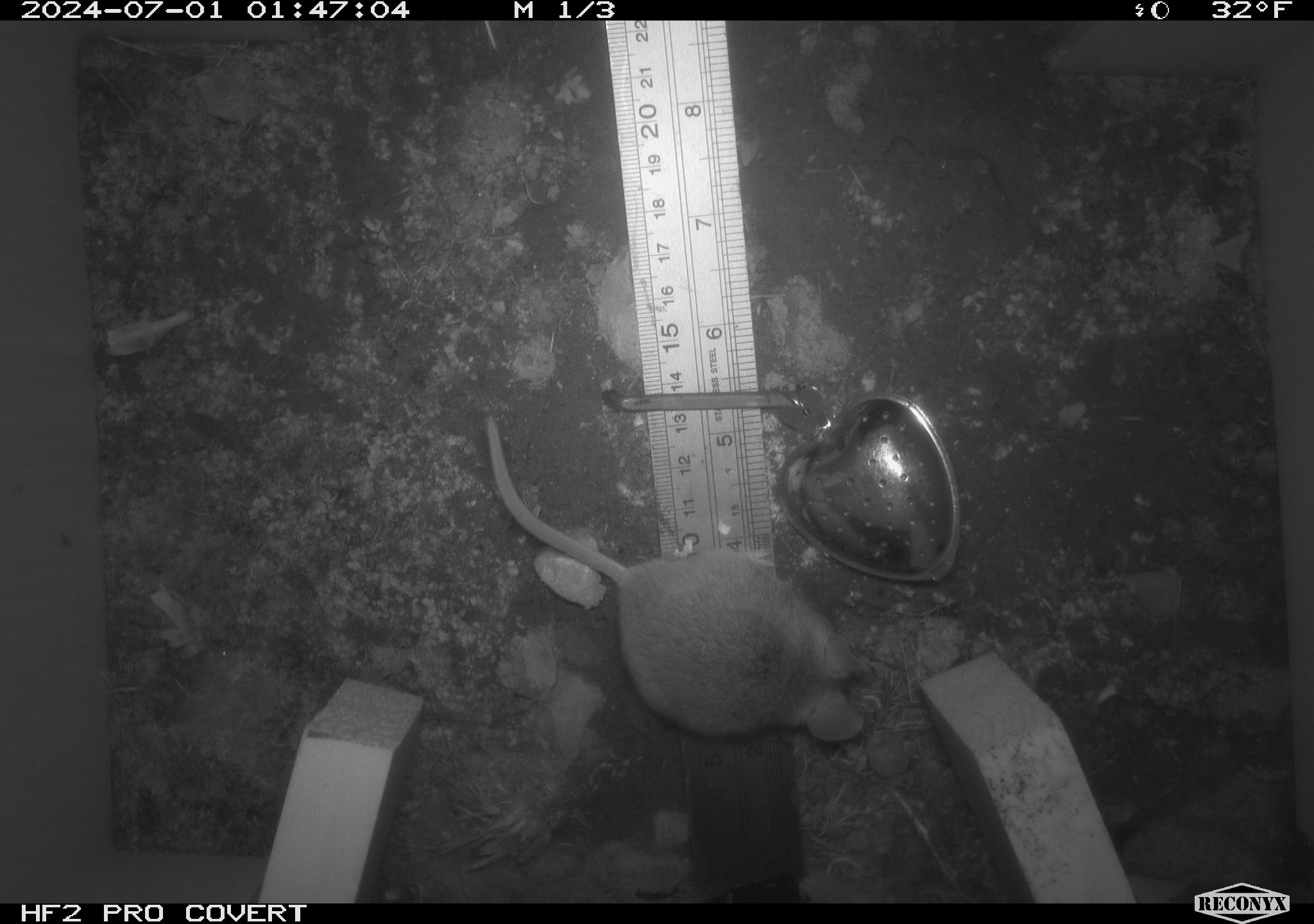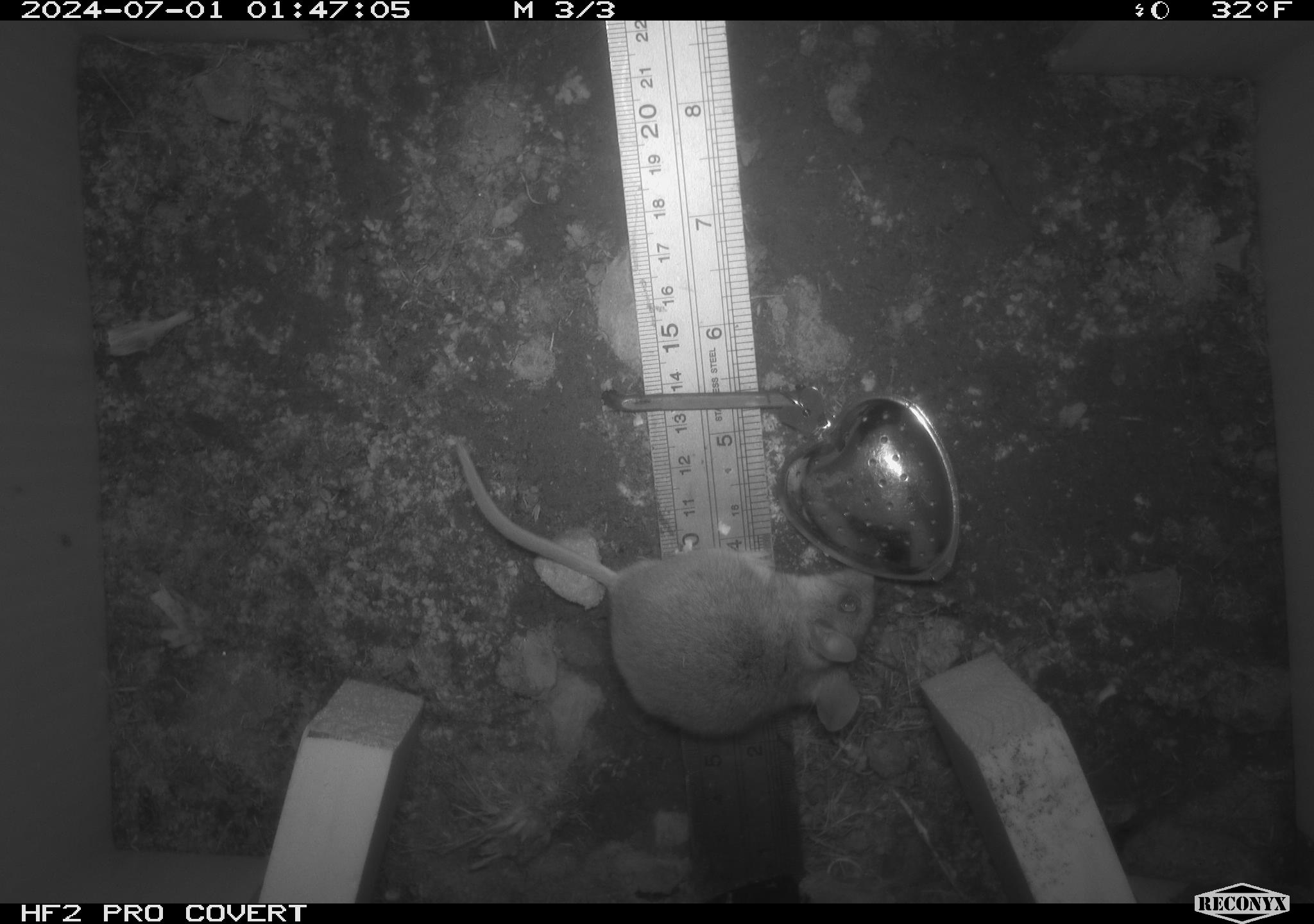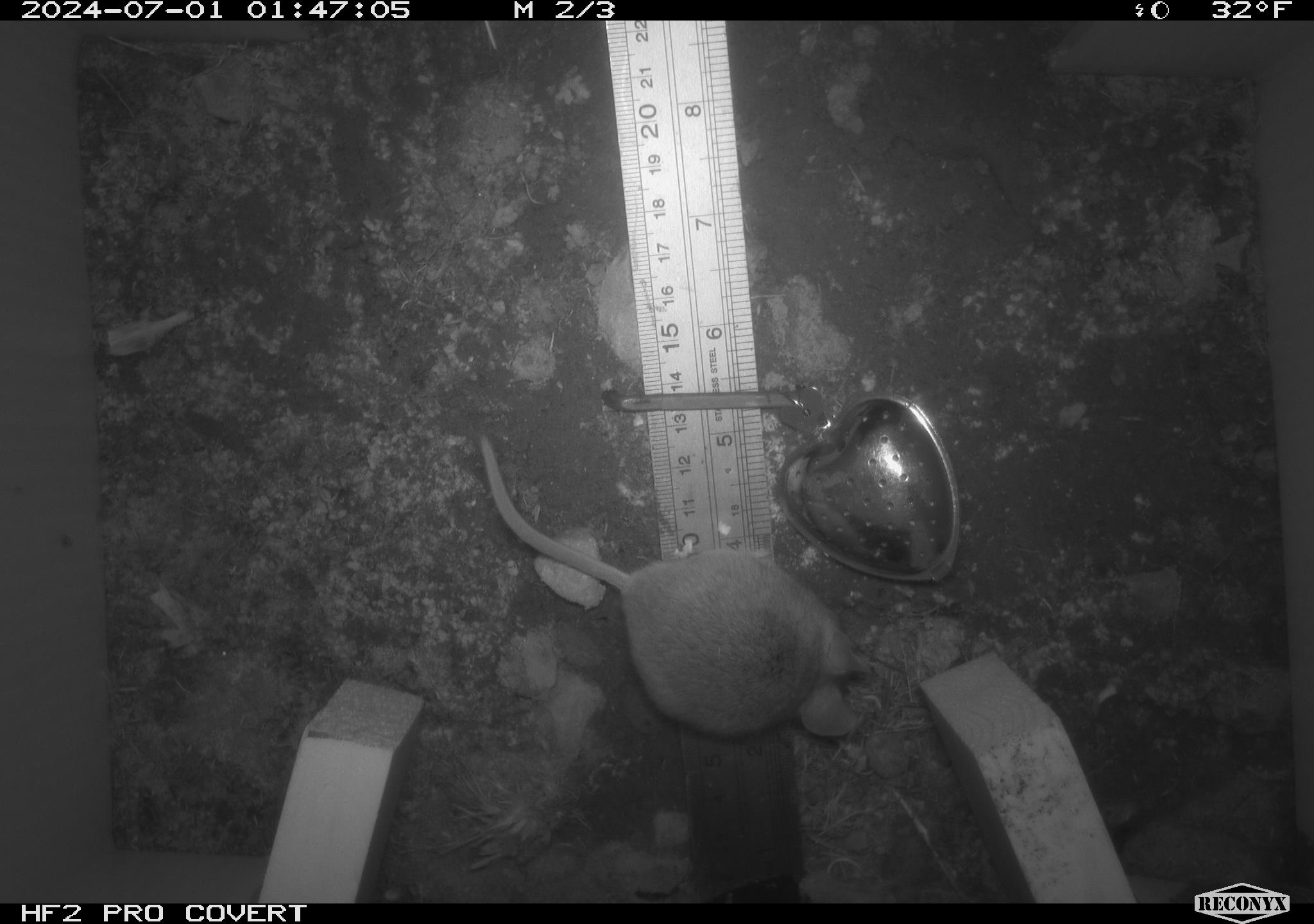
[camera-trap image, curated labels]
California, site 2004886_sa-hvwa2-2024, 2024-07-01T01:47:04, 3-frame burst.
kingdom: Animalia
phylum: Chordata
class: Mammalia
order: Rodentia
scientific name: Rodentia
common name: mouse species